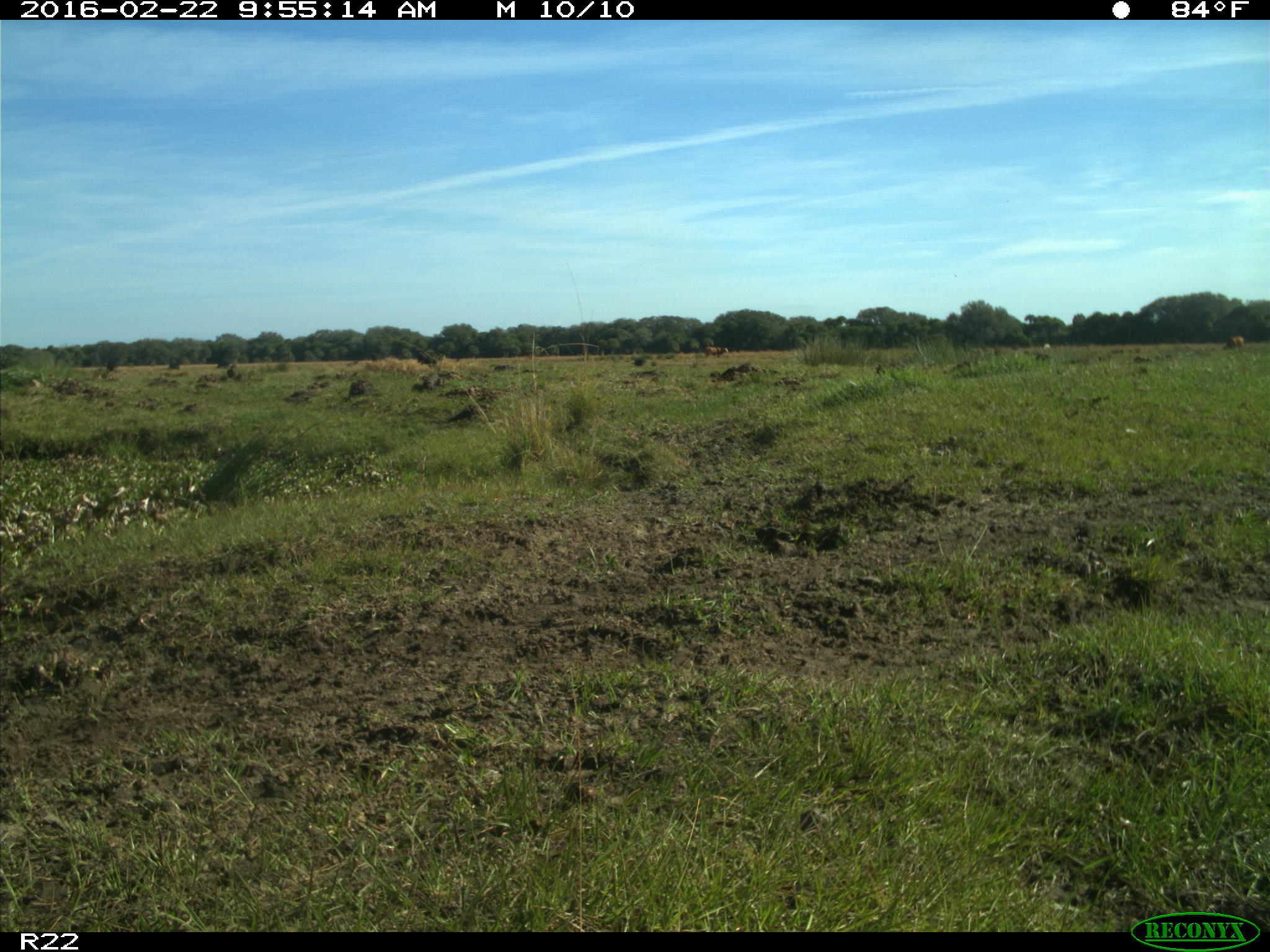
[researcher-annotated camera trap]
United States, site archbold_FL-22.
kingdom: Animalia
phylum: Chordata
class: Mammalia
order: Artiodactyla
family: Bovidae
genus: Bos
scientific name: Bos taurus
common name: domestic cow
Bos taurus (domestic cow).